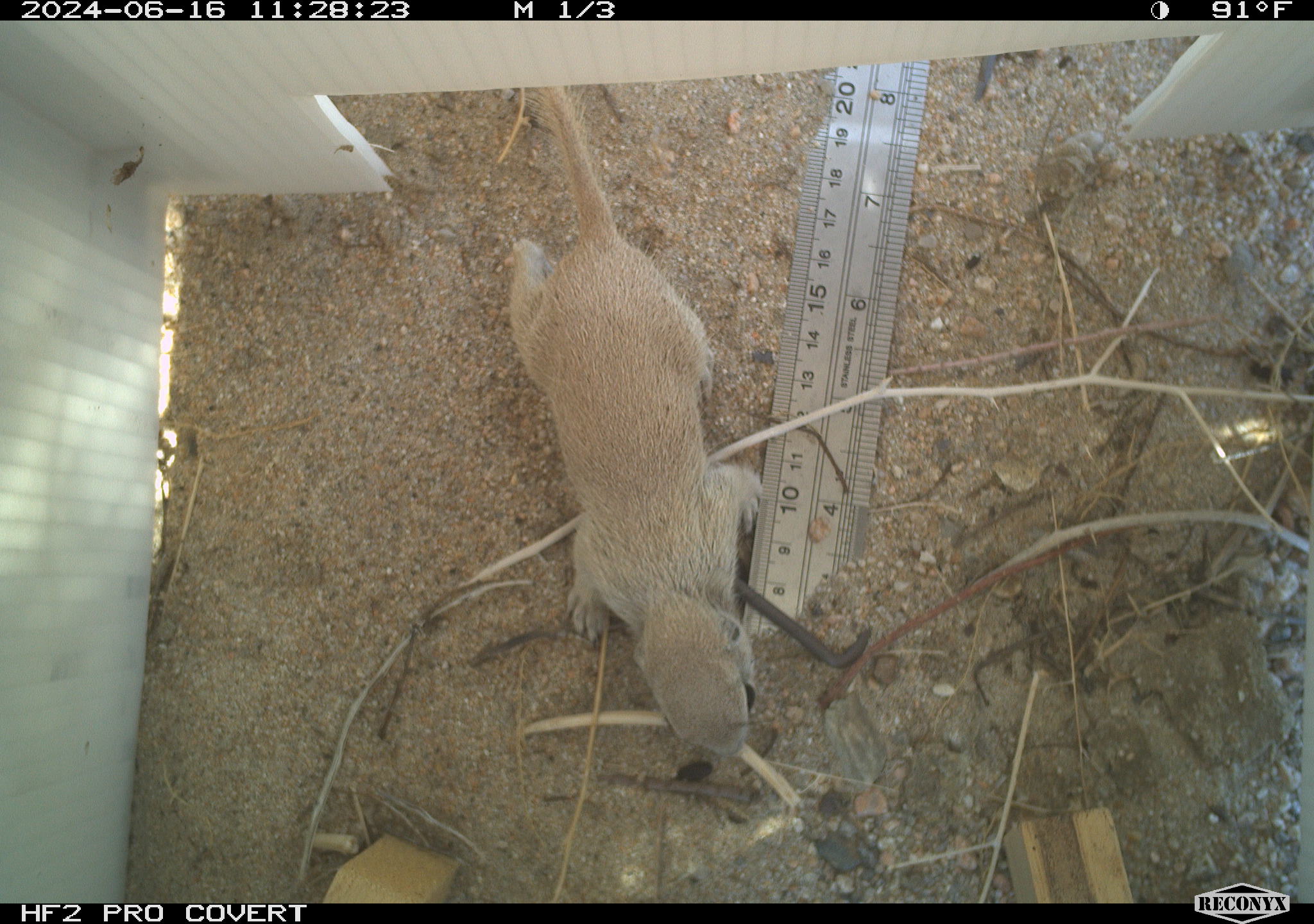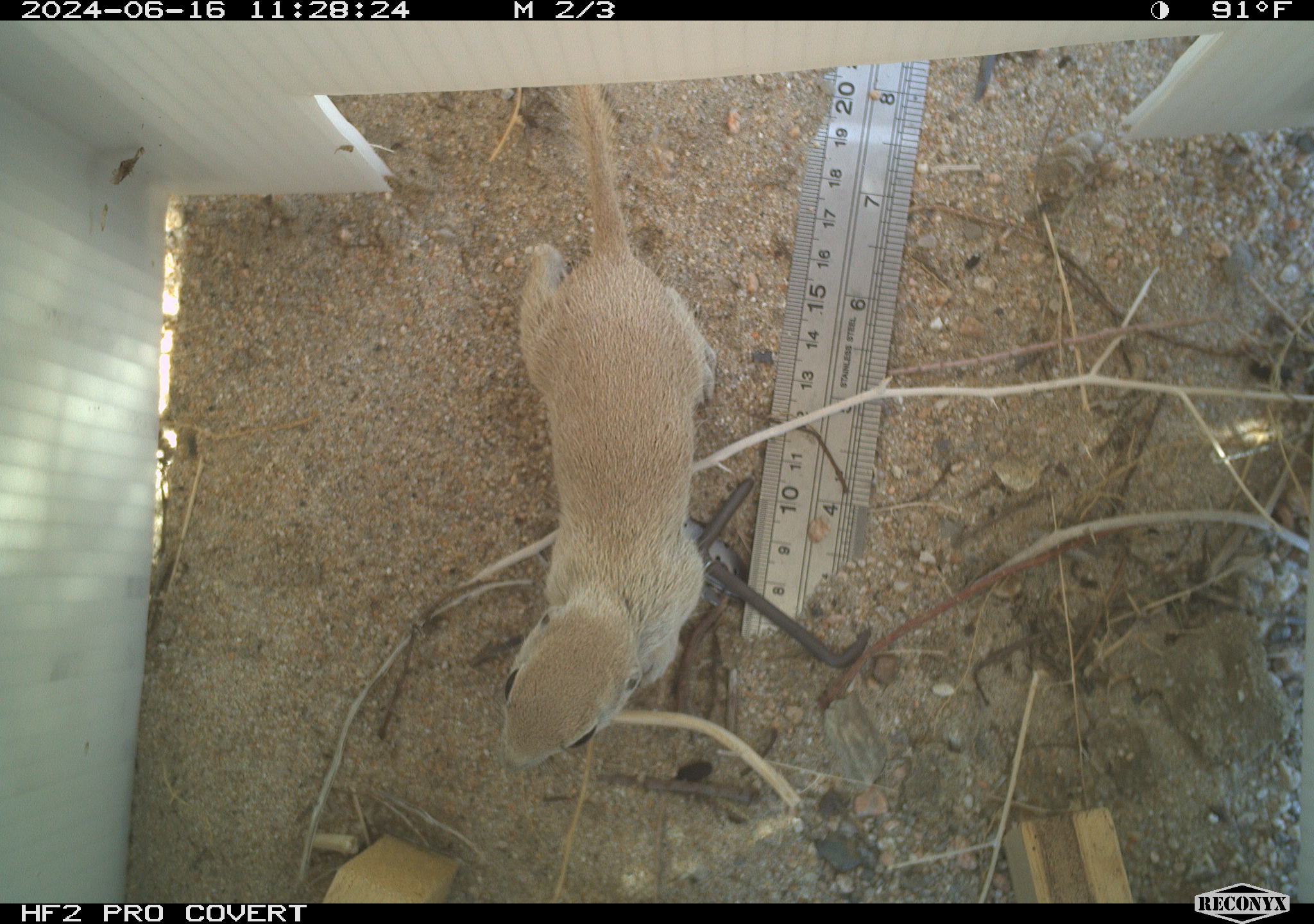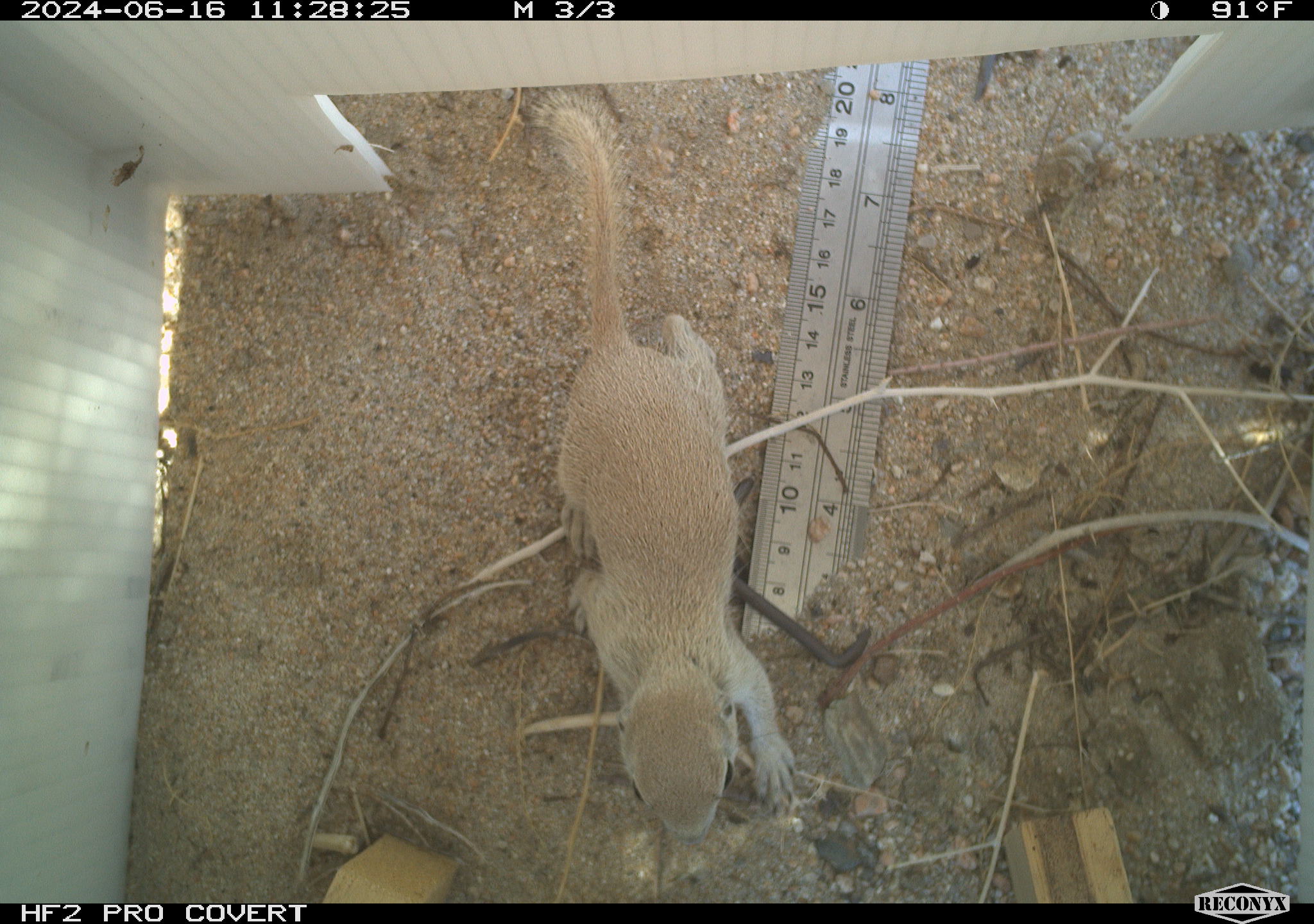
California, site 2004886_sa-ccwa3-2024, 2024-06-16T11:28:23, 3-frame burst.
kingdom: Animalia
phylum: Chordata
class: Mammalia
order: Rodentia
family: Sciuridae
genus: Xerospermophilus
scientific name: Xerospermophilus tereticaudus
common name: round-tailed ground squirrel